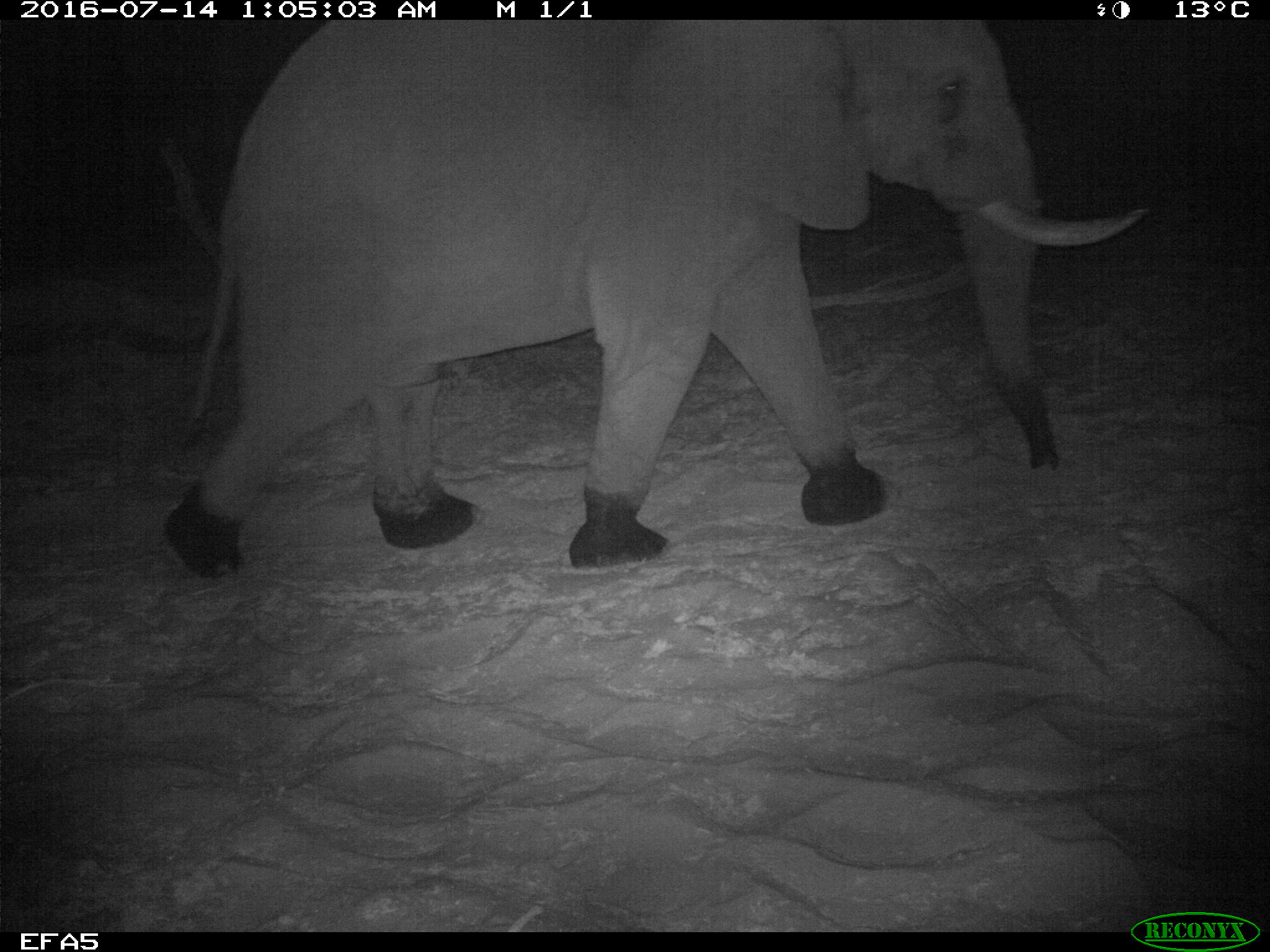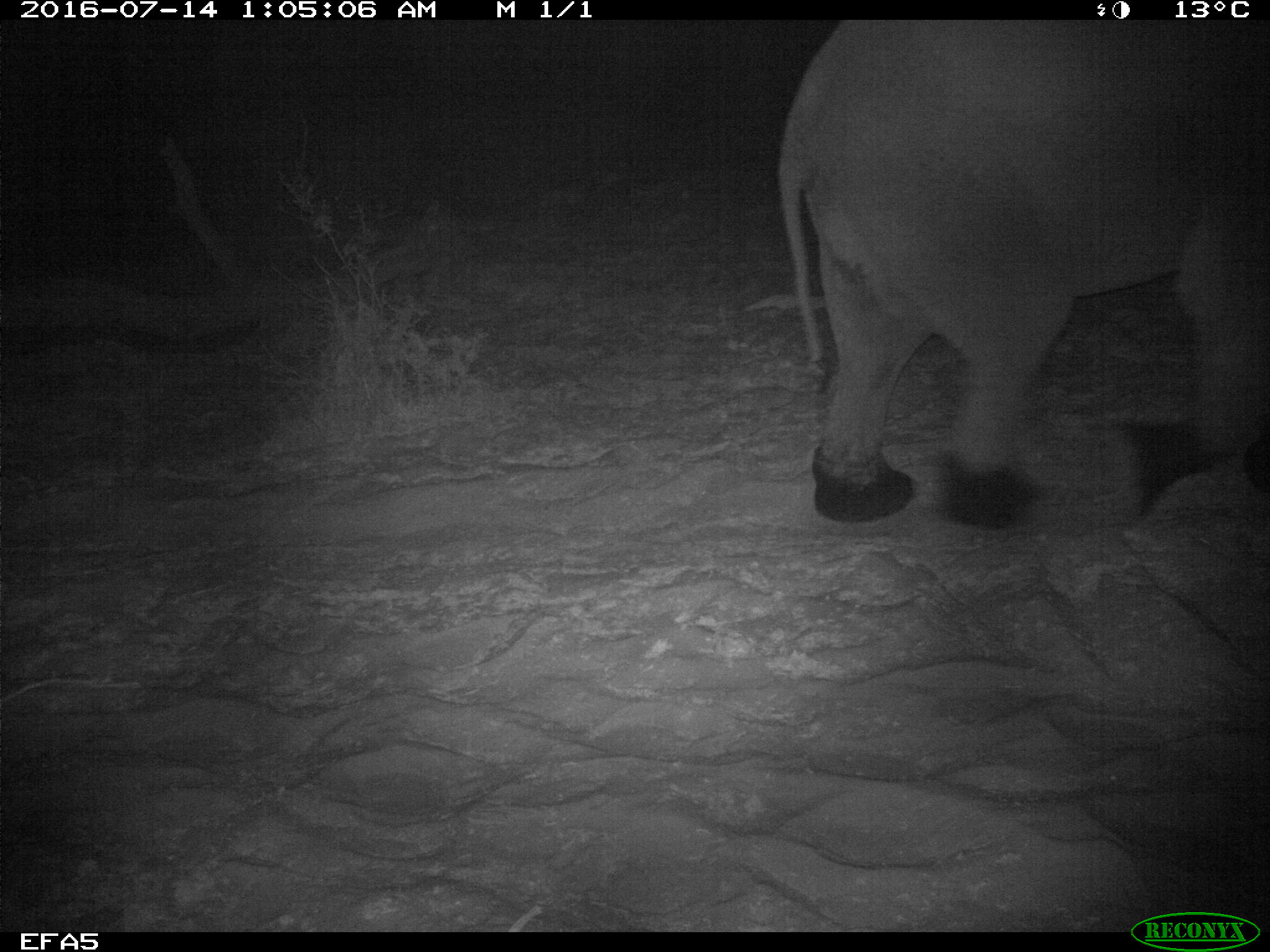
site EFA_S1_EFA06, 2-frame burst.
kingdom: Animalia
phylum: Chordata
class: Mammalia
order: Proboscidea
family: Elephantidae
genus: Loxodonta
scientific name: Loxodonta africana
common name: african bush elephant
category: elephant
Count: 1.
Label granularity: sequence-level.